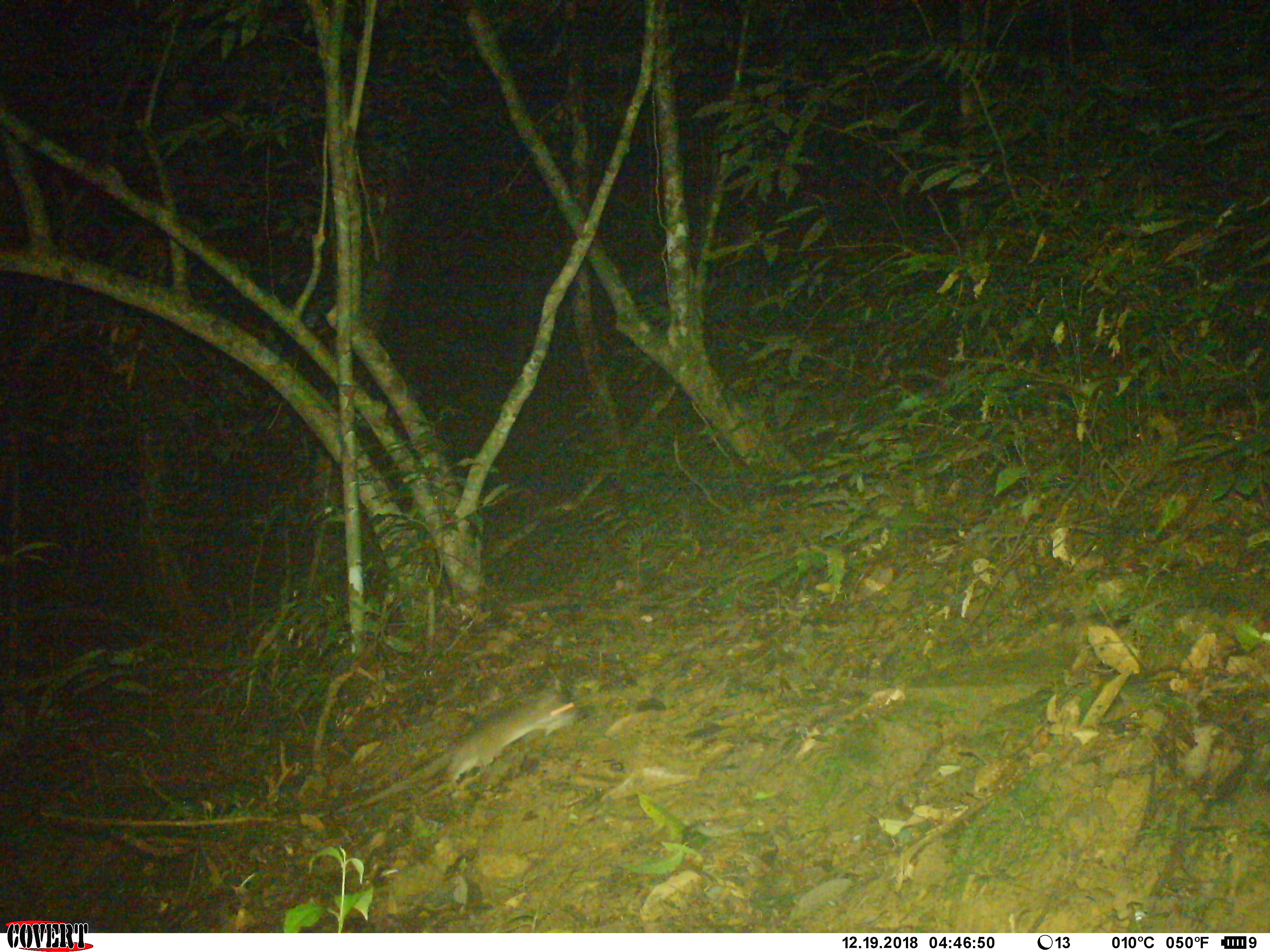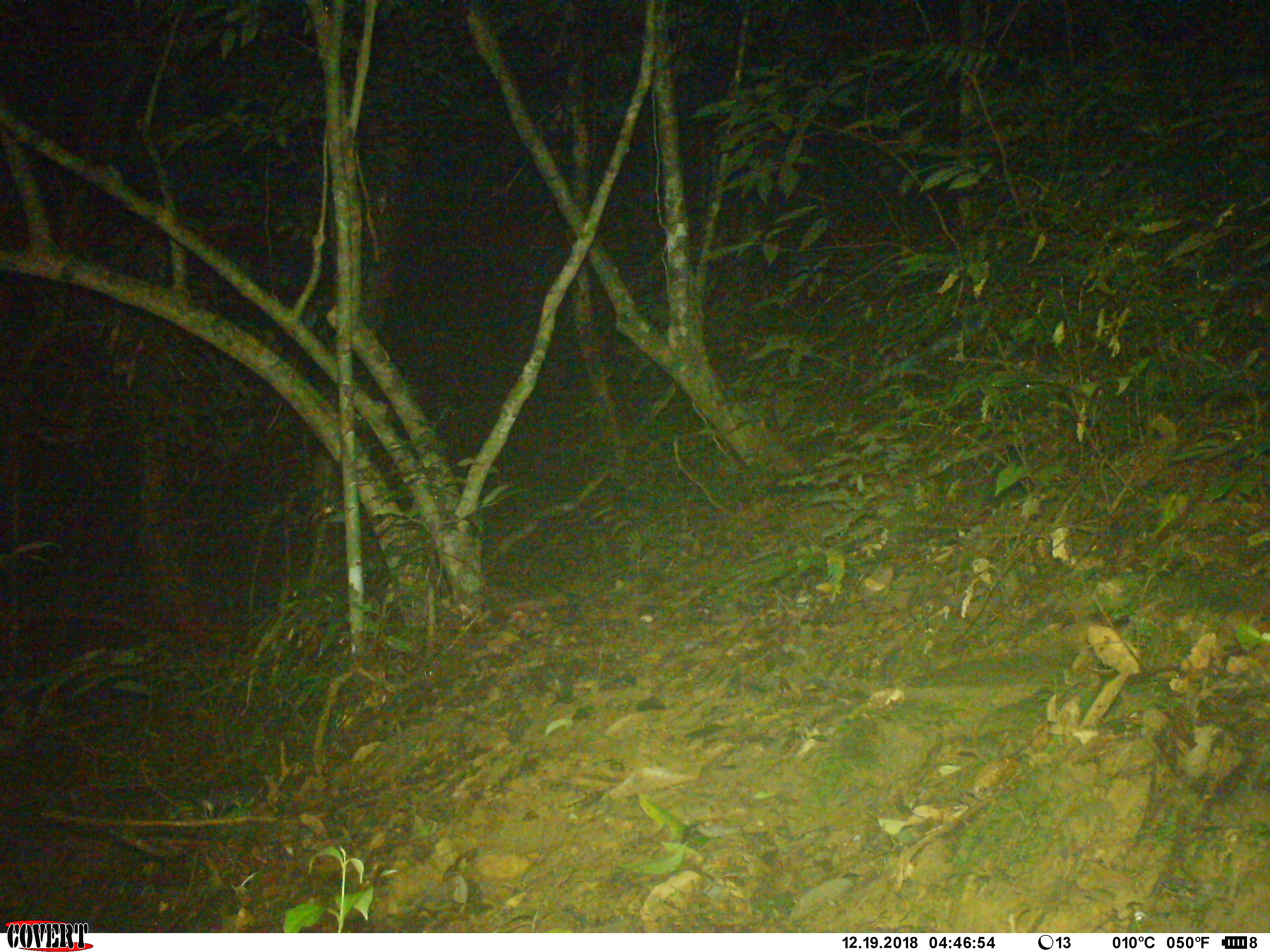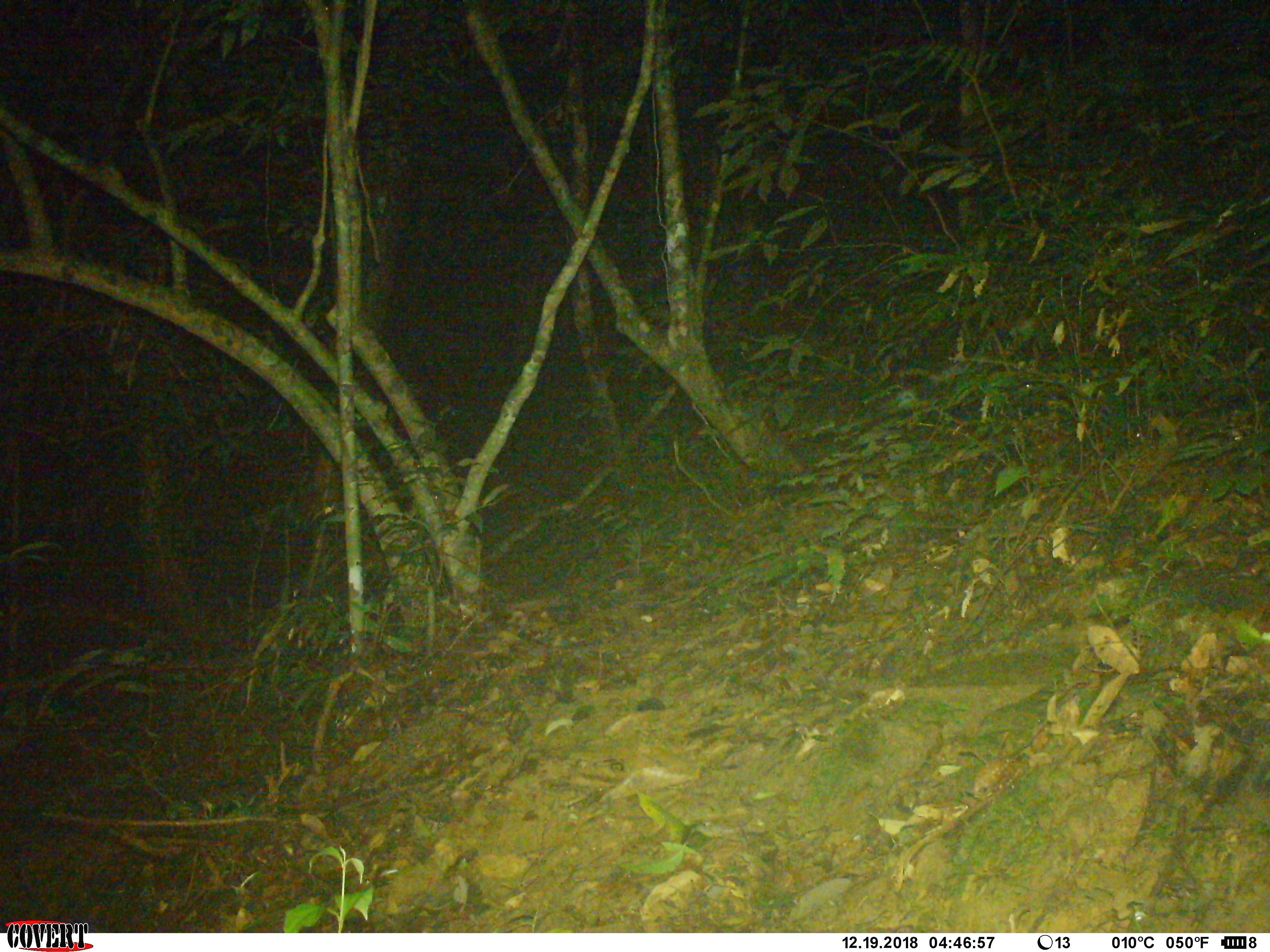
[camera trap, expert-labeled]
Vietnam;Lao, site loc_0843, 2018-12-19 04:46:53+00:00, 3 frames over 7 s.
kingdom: Animalia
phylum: Chordata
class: Mammalia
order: Rodentia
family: Muridae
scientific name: Muridae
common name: old-world mice and rats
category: unidentified murid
Unidentified murid (old-world mice and rats) (Muridae). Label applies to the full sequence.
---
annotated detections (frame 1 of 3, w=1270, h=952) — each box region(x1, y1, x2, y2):
unidentified murid: region(329, 696, 579, 814)